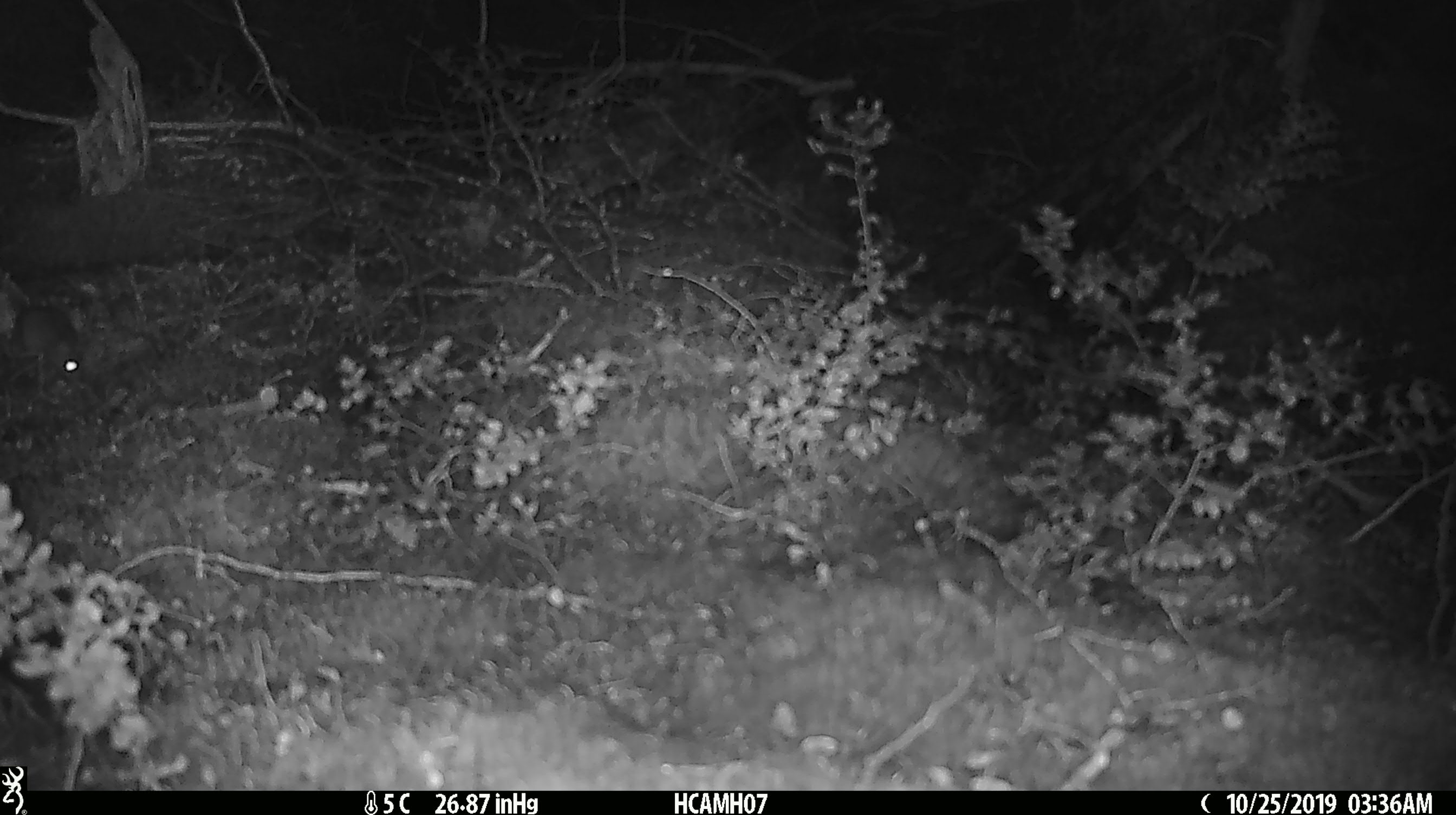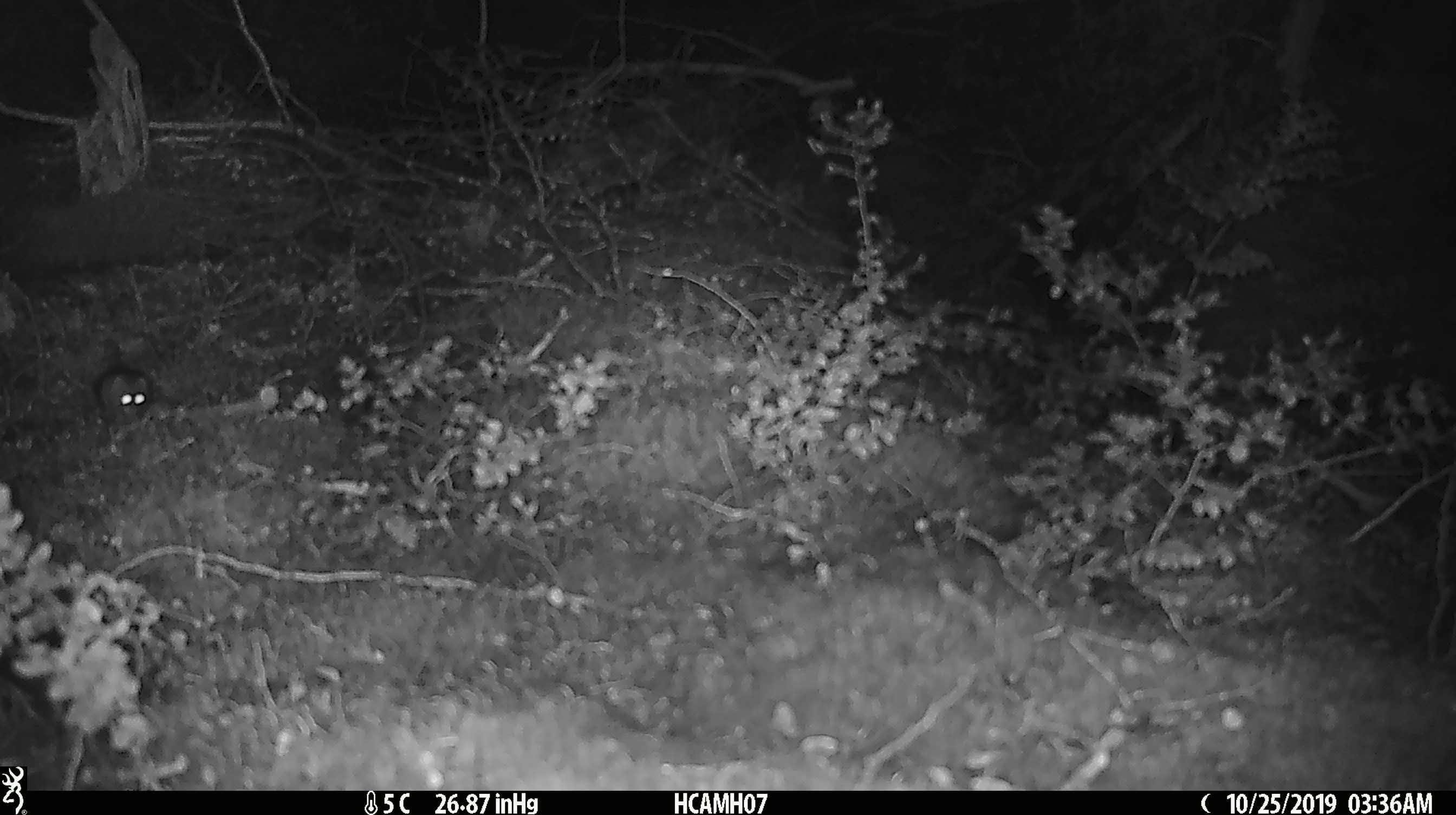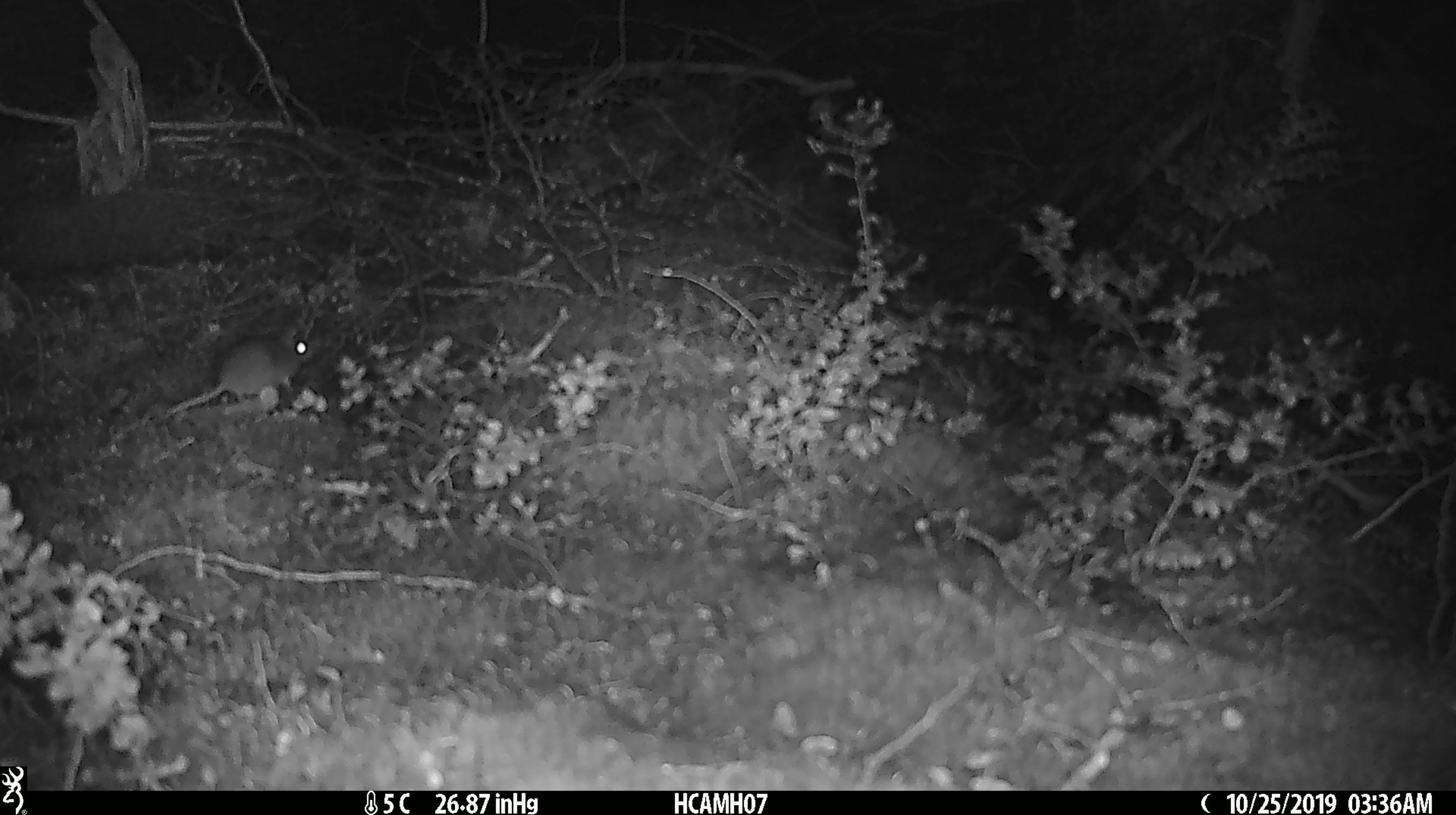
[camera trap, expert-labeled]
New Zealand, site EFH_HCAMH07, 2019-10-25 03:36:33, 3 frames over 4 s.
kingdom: Animalia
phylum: Chordata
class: Mammalia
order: Rodentia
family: Muridae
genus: Mus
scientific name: Mus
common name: mouse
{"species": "mouse (Mus)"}